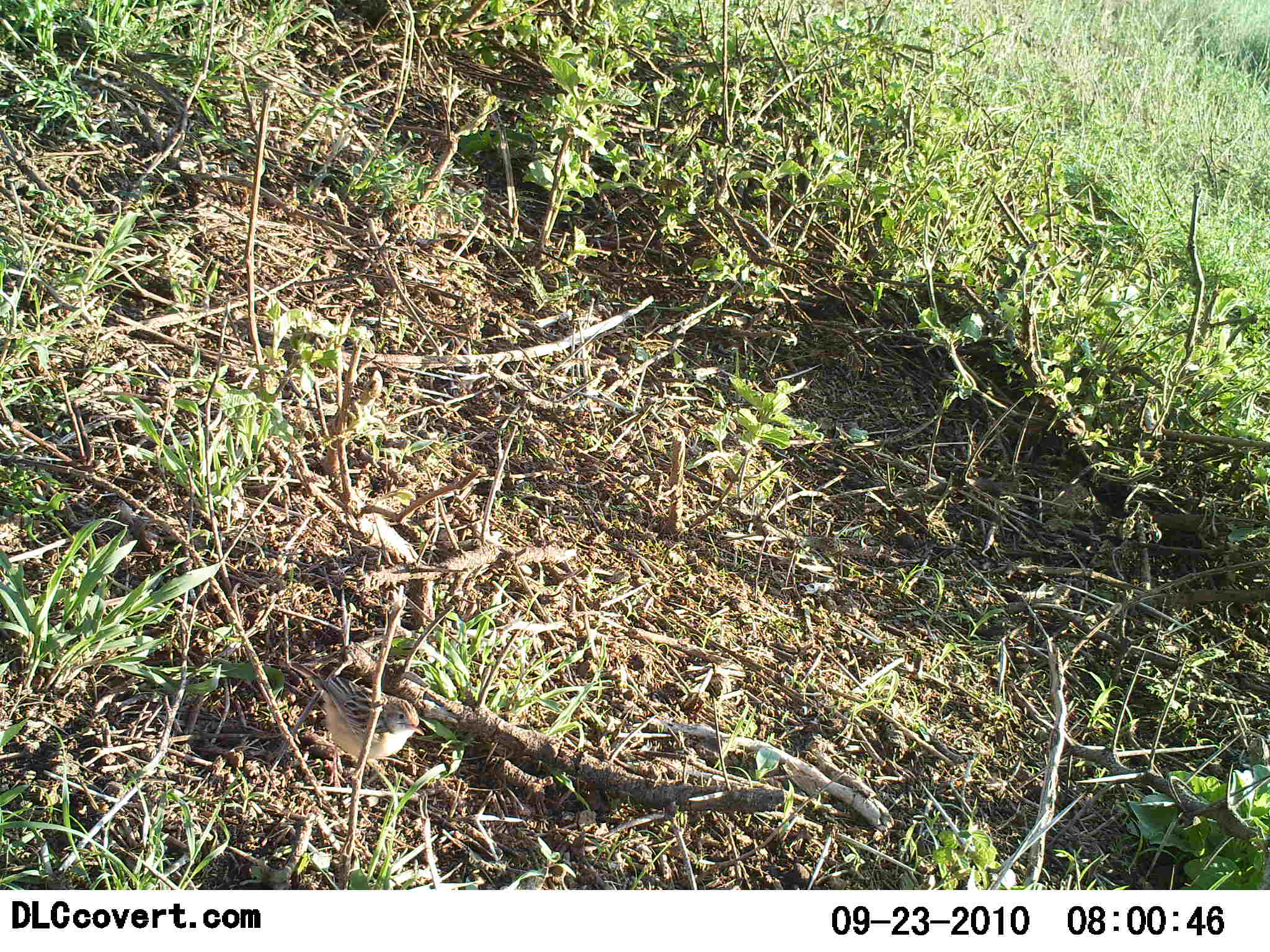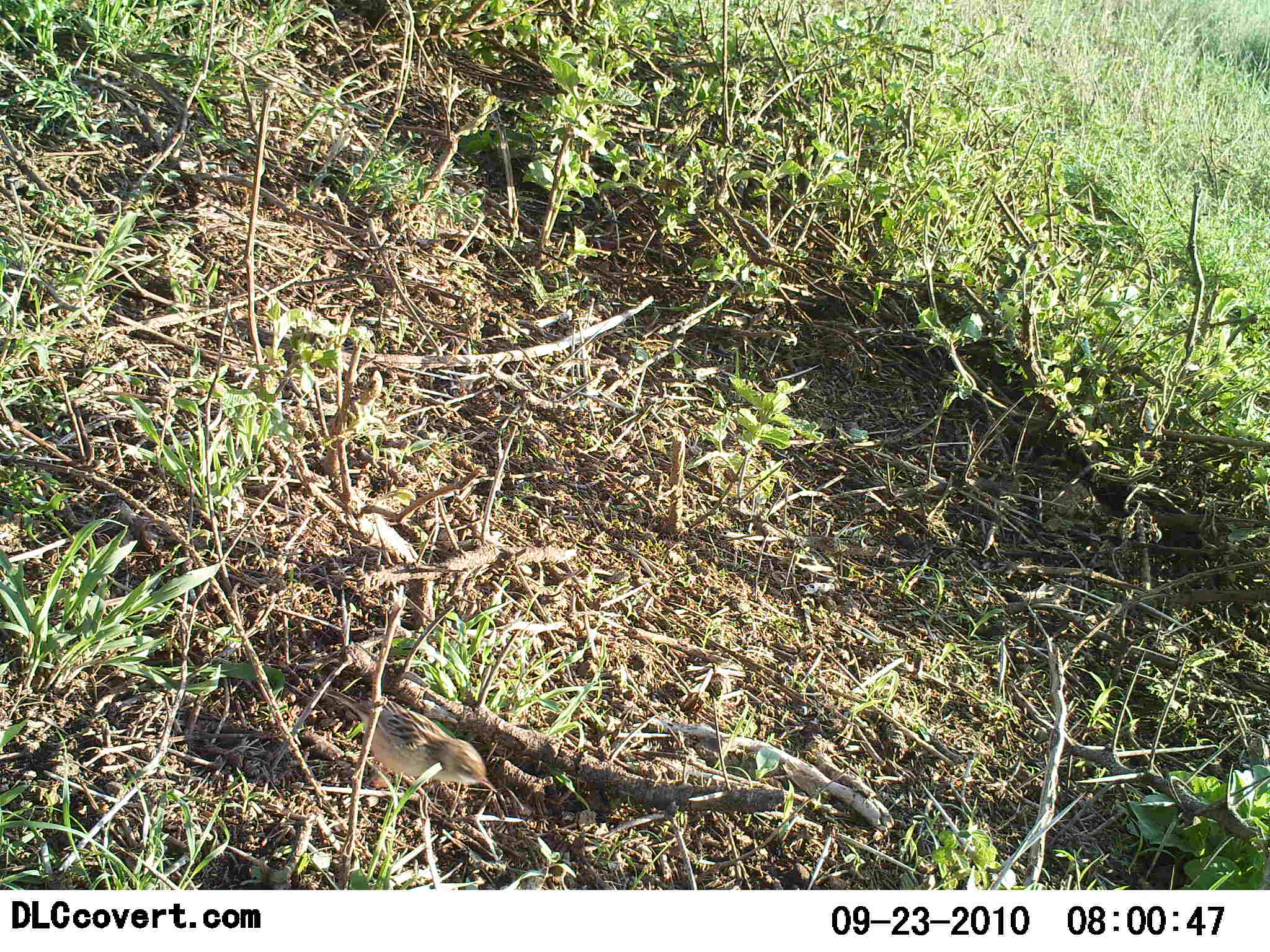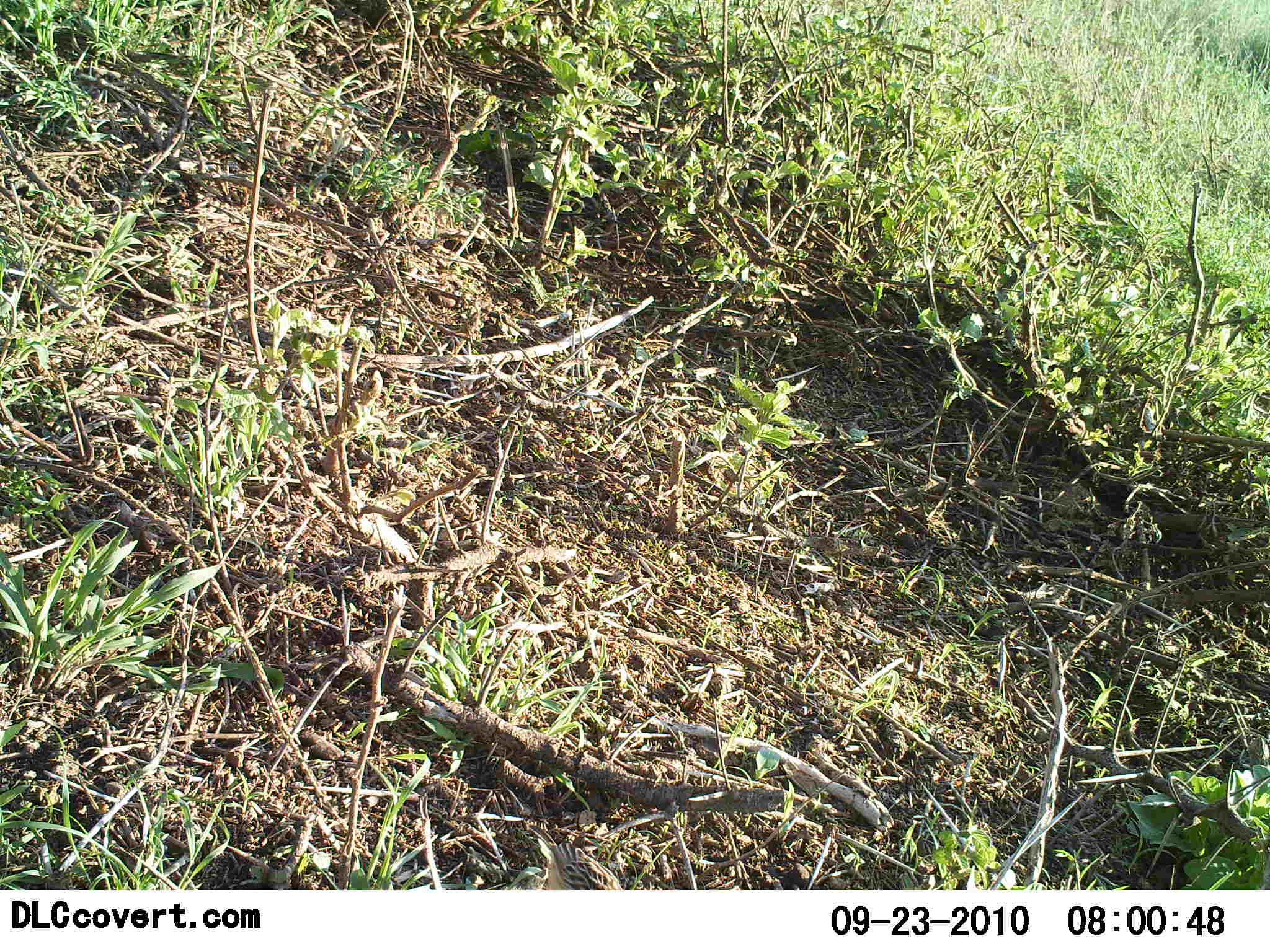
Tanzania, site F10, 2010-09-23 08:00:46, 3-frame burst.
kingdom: Animalia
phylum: Chordata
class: Aves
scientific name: Aves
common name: bird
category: otherbird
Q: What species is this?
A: Otherbird (bird) (Aves).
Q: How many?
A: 1.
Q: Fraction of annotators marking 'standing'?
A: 23%.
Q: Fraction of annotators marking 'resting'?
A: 0%.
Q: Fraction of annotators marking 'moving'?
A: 85%.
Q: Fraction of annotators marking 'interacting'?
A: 0%.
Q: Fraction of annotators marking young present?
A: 0%.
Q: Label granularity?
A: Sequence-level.